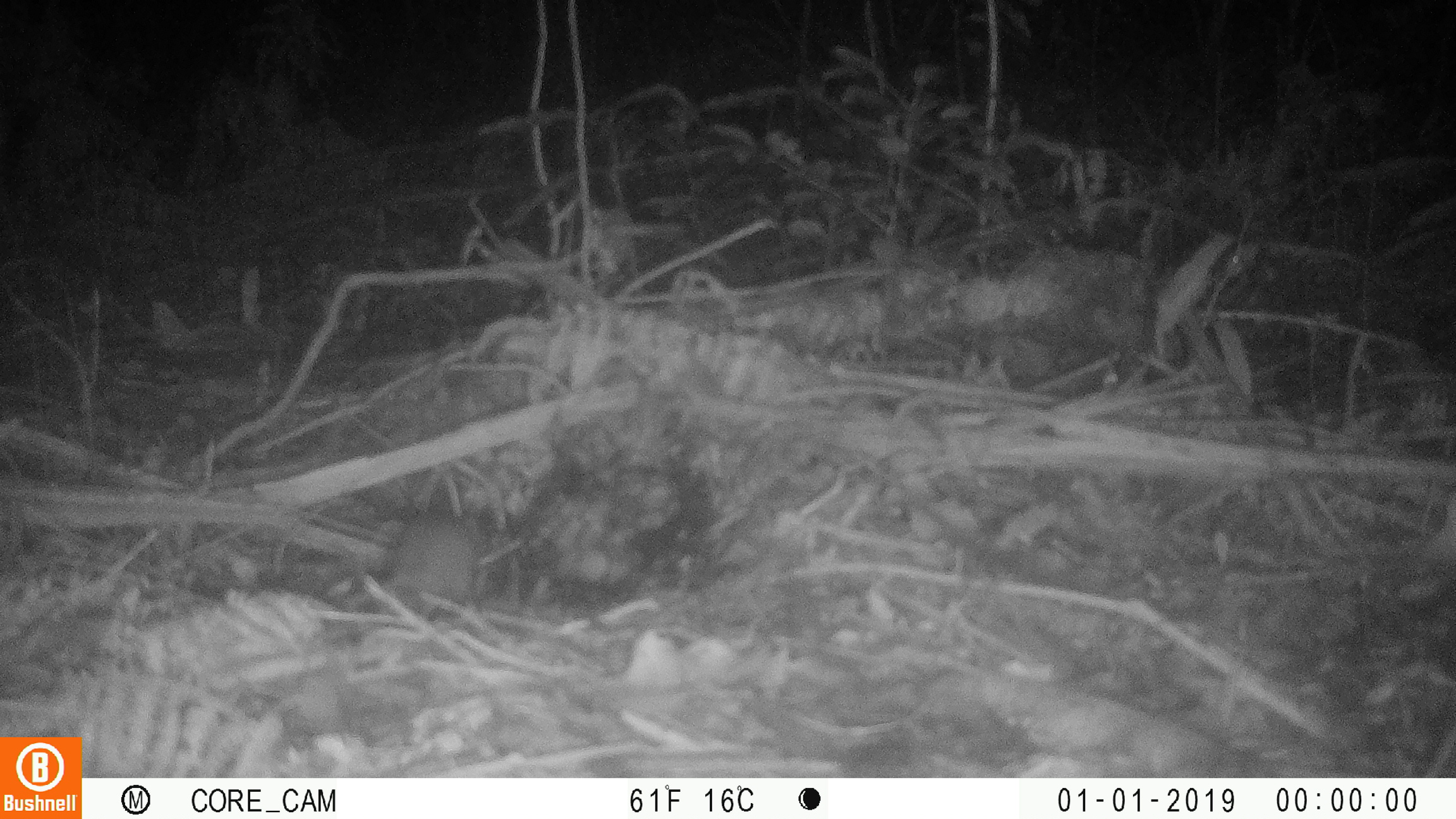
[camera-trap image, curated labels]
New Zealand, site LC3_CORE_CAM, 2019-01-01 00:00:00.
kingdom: Animalia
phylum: Chordata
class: Mammalia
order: Rodentia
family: Muridae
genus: Mus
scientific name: Mus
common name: mouse